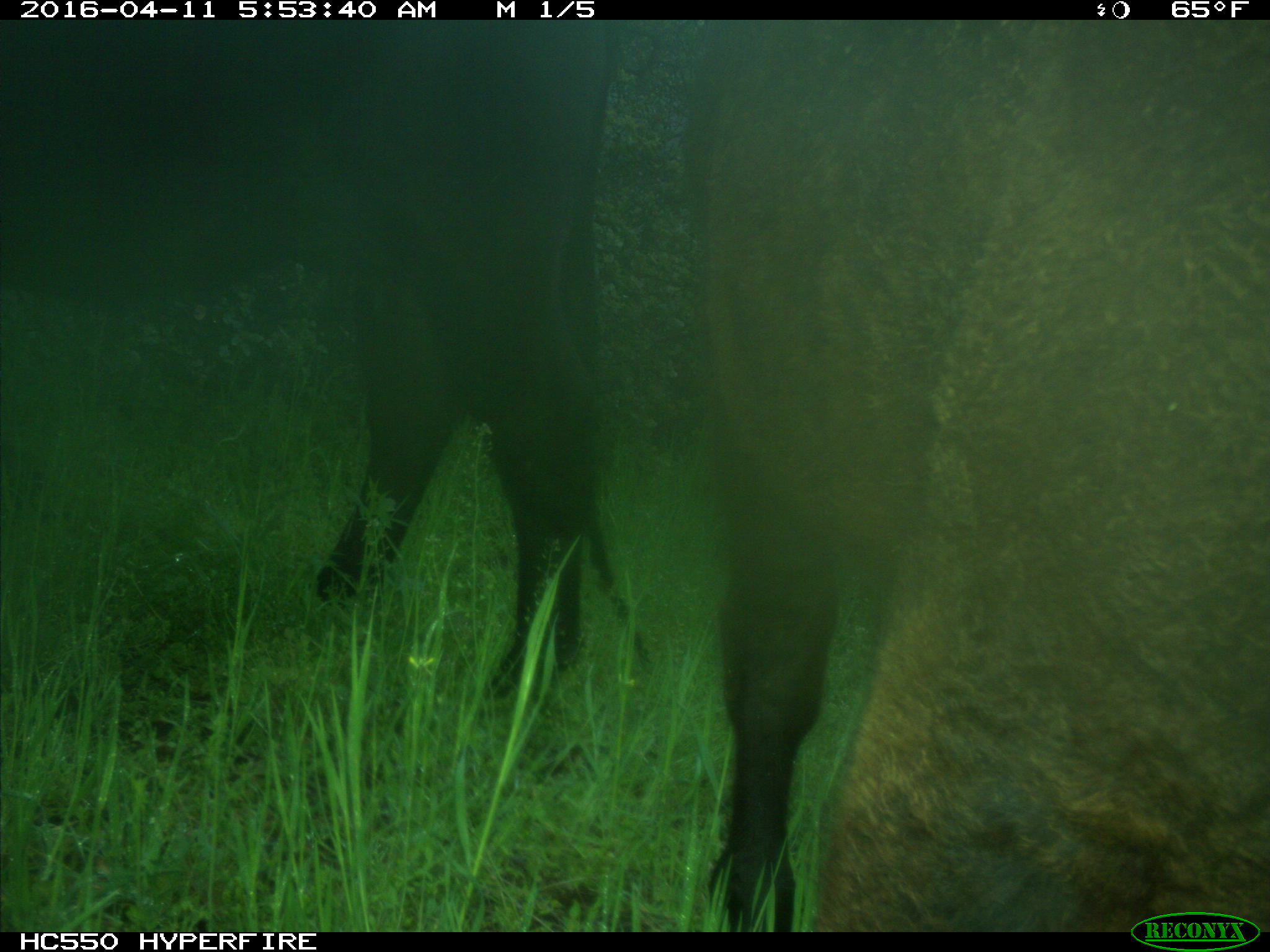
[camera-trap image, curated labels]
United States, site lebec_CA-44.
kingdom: Animalia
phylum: Chordata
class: Mammalia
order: Artiodactyla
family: Bovidae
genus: Bos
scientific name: Bos taurus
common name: domestic cow